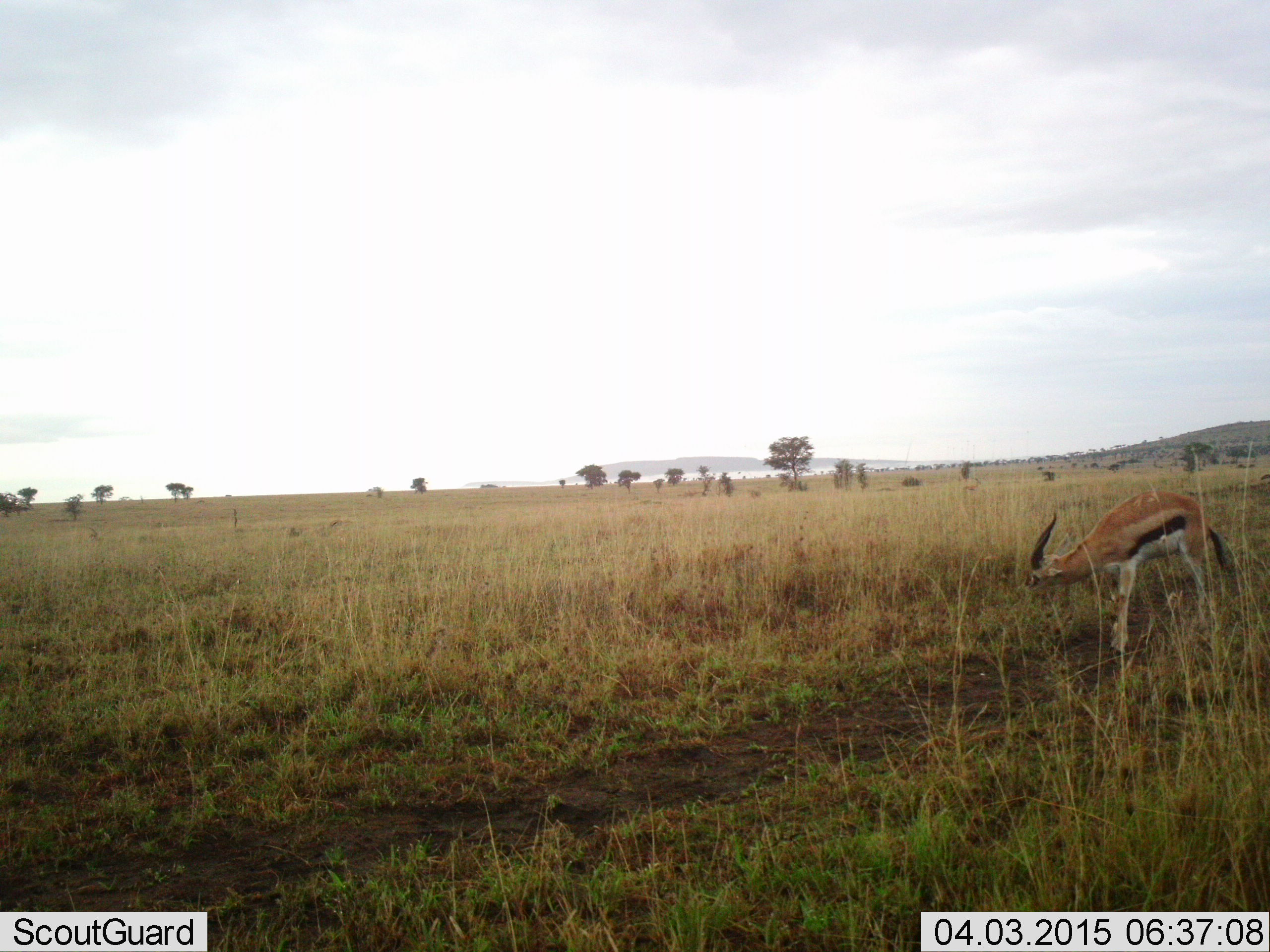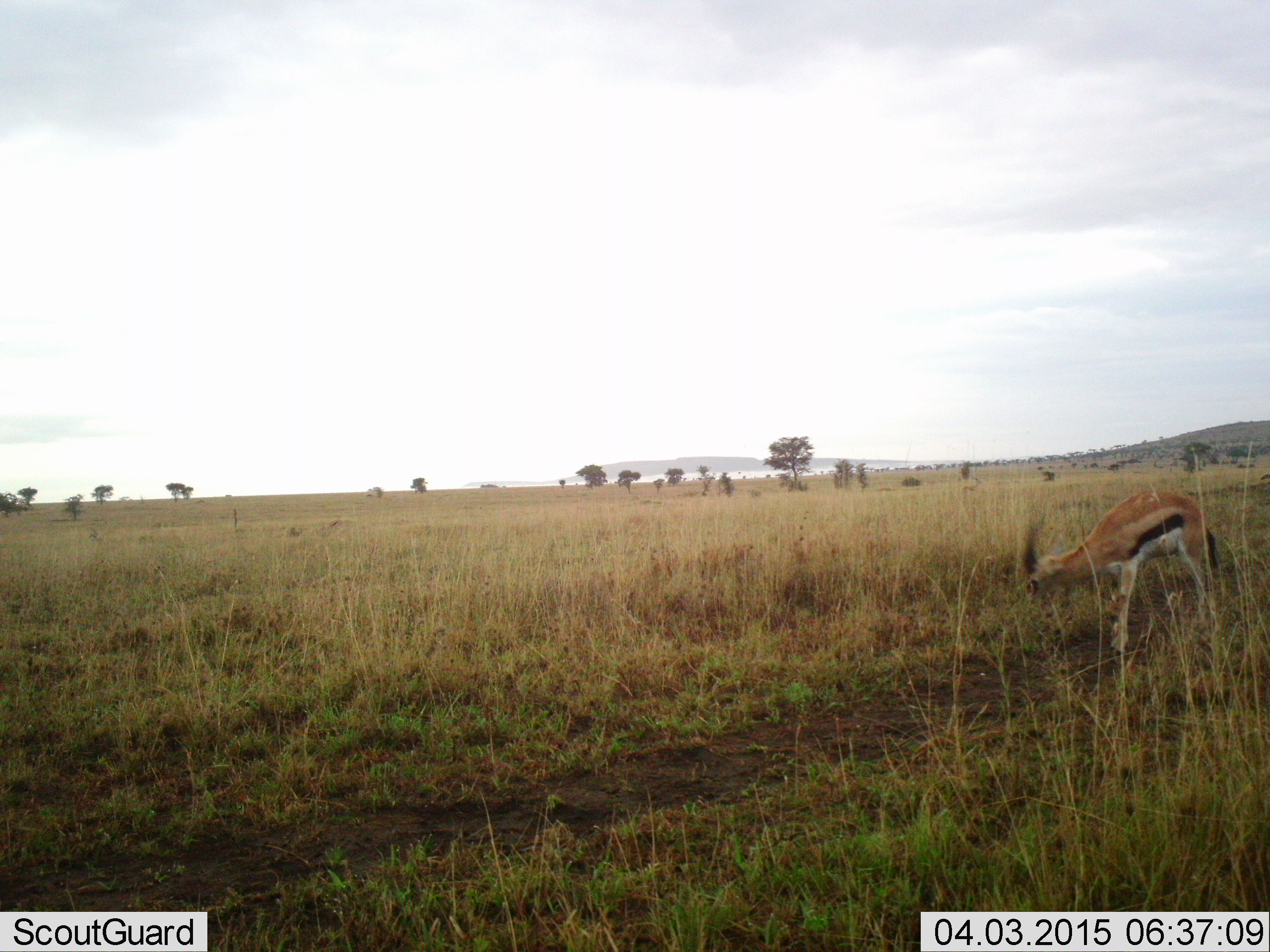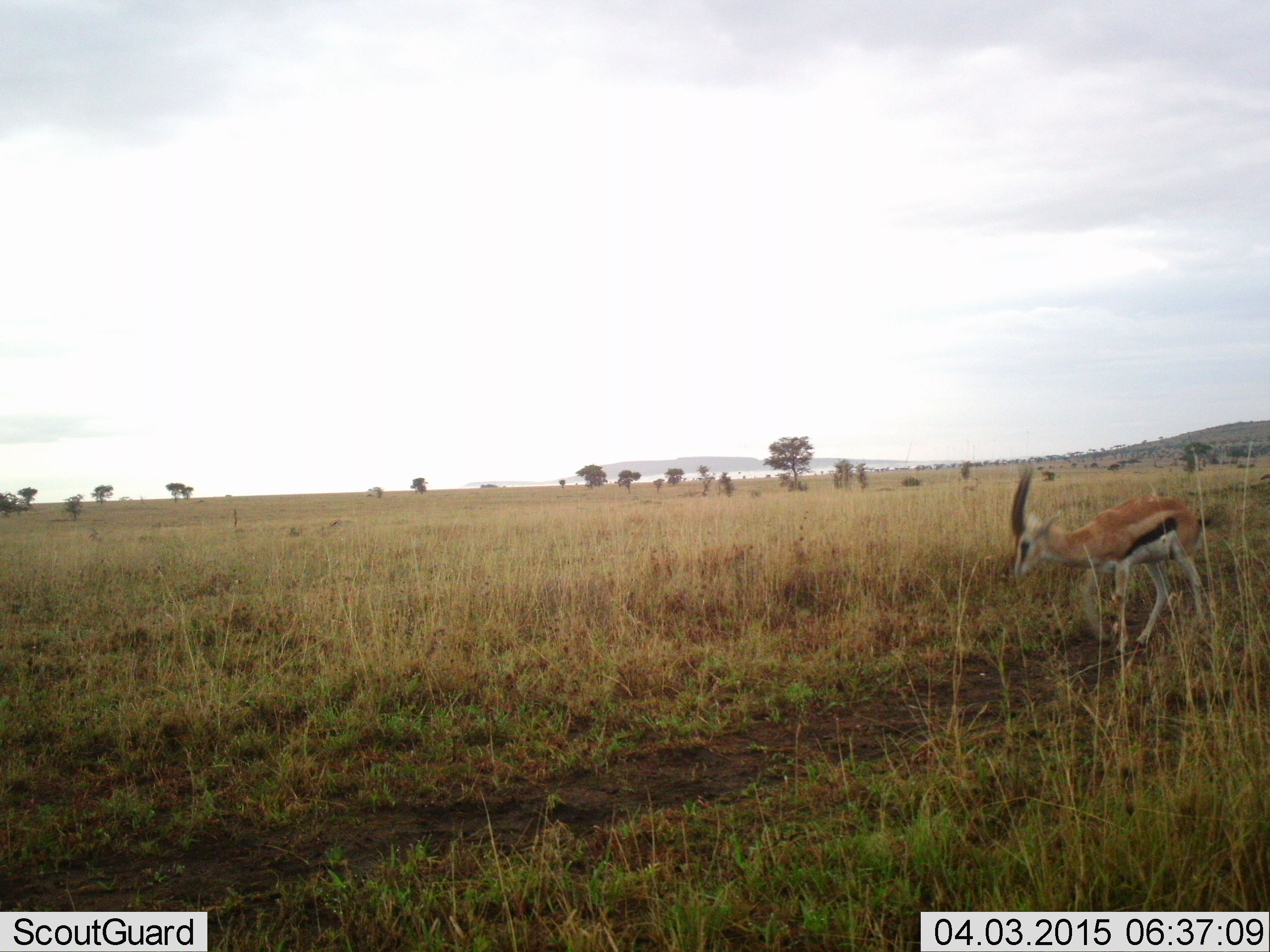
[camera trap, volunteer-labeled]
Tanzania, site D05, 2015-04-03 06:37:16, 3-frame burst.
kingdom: Animalia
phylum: Chordata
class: Mammalia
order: Artiodactyla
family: Bovidae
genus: Eudorcas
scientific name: Eudorcas thomsonii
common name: thomson's gazelle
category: gazellethomsons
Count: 1.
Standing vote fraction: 30%.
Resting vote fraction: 0%.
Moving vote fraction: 20%.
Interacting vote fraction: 0%.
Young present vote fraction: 0%.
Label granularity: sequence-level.